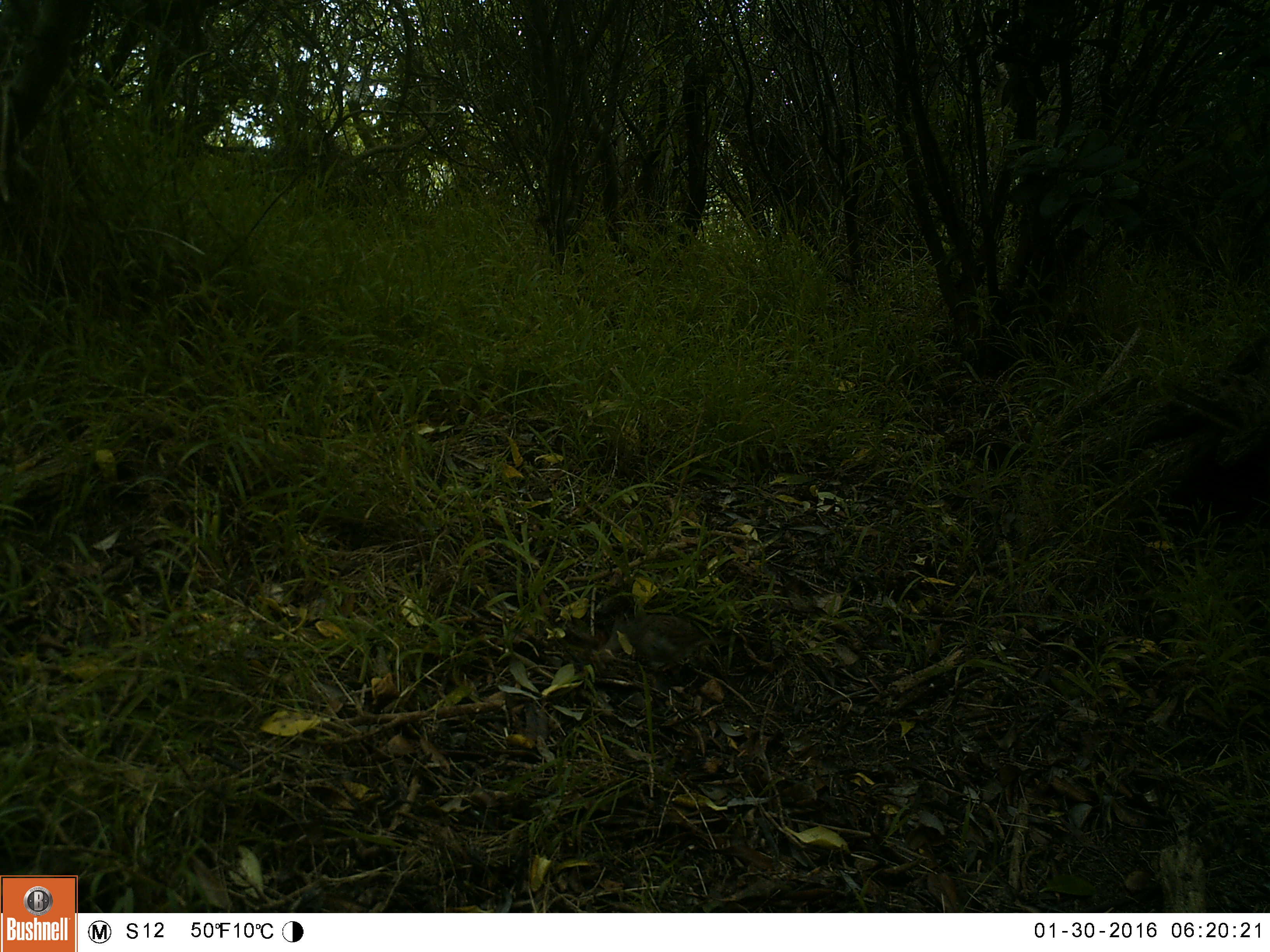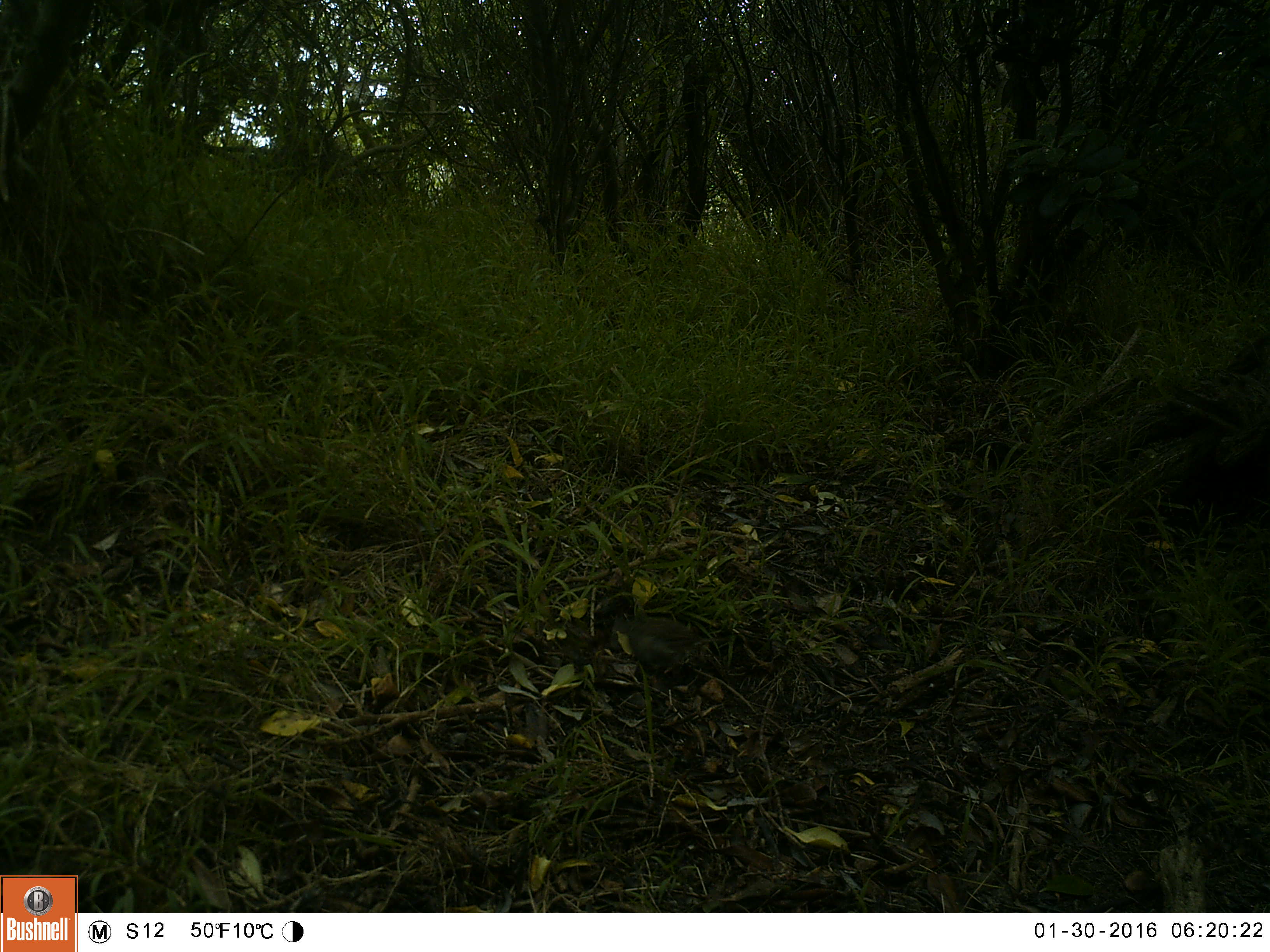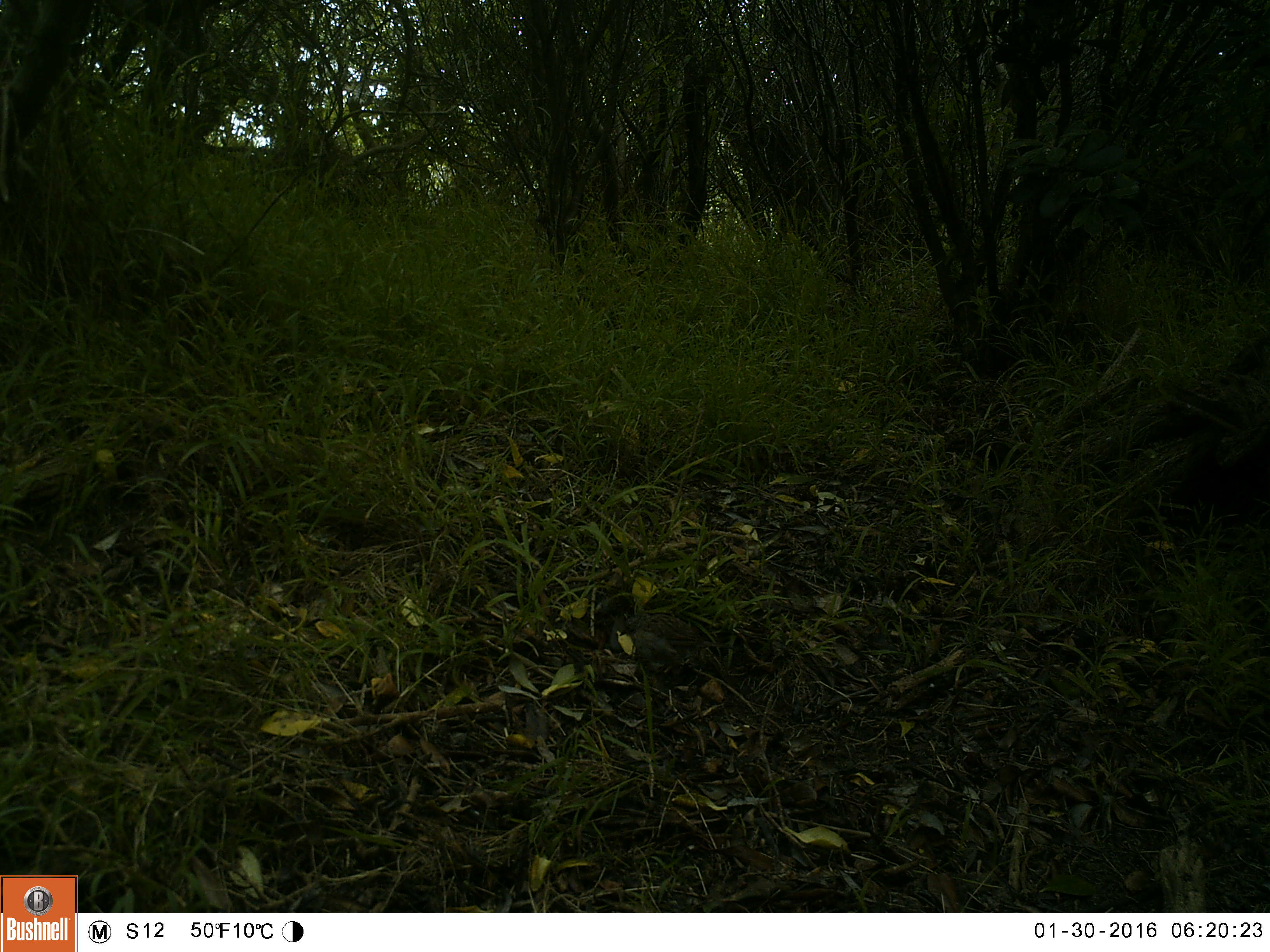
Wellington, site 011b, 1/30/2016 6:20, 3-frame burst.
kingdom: Animalia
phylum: Chordata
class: Aves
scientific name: Aves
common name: bird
Bird (Aves).